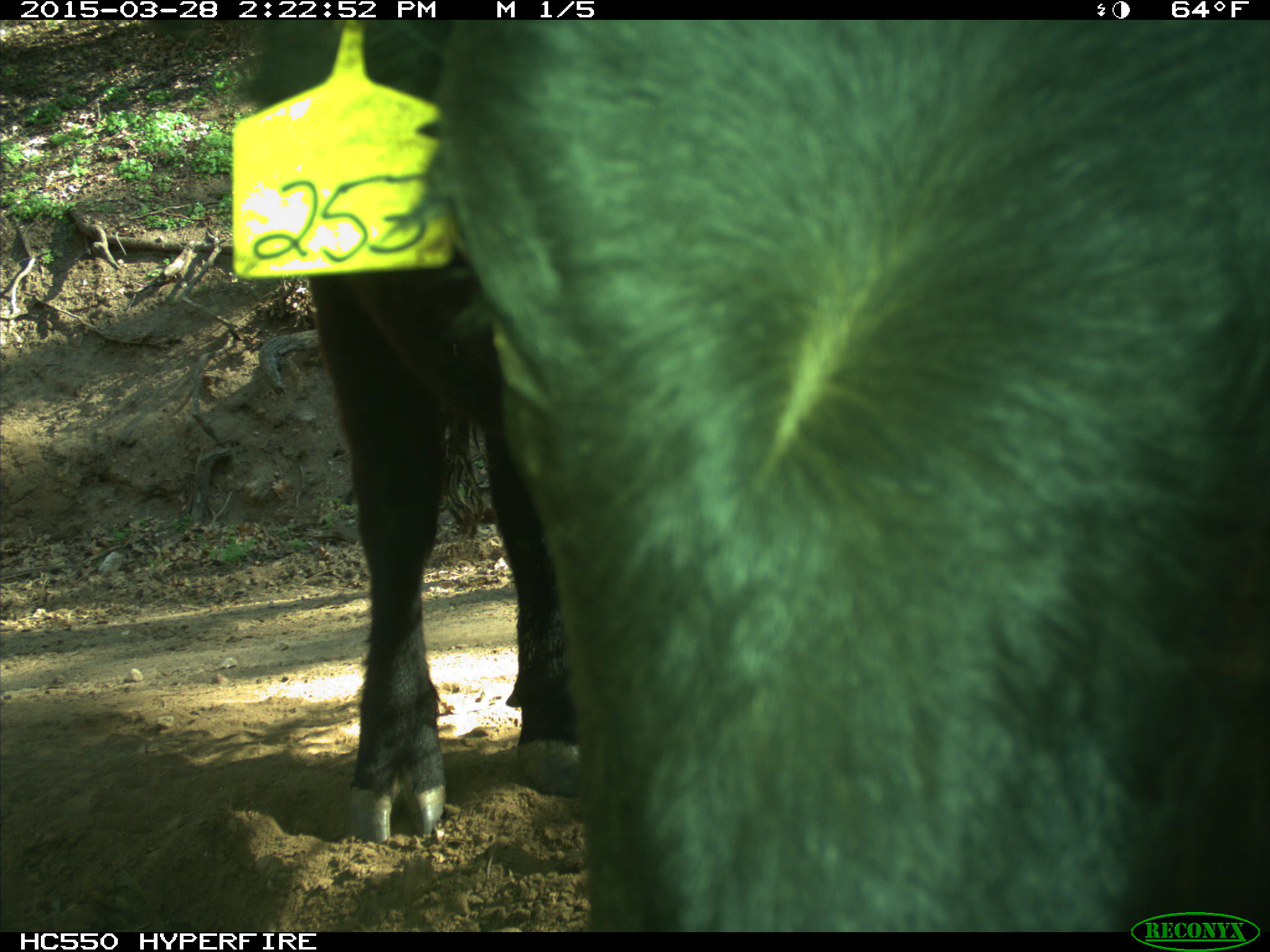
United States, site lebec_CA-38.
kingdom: Animalia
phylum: Chordata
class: Mammalia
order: Artiodactyla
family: Bovidae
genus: Bos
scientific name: Bos taurus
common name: domestic cow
Bos taurus (domestic cow).